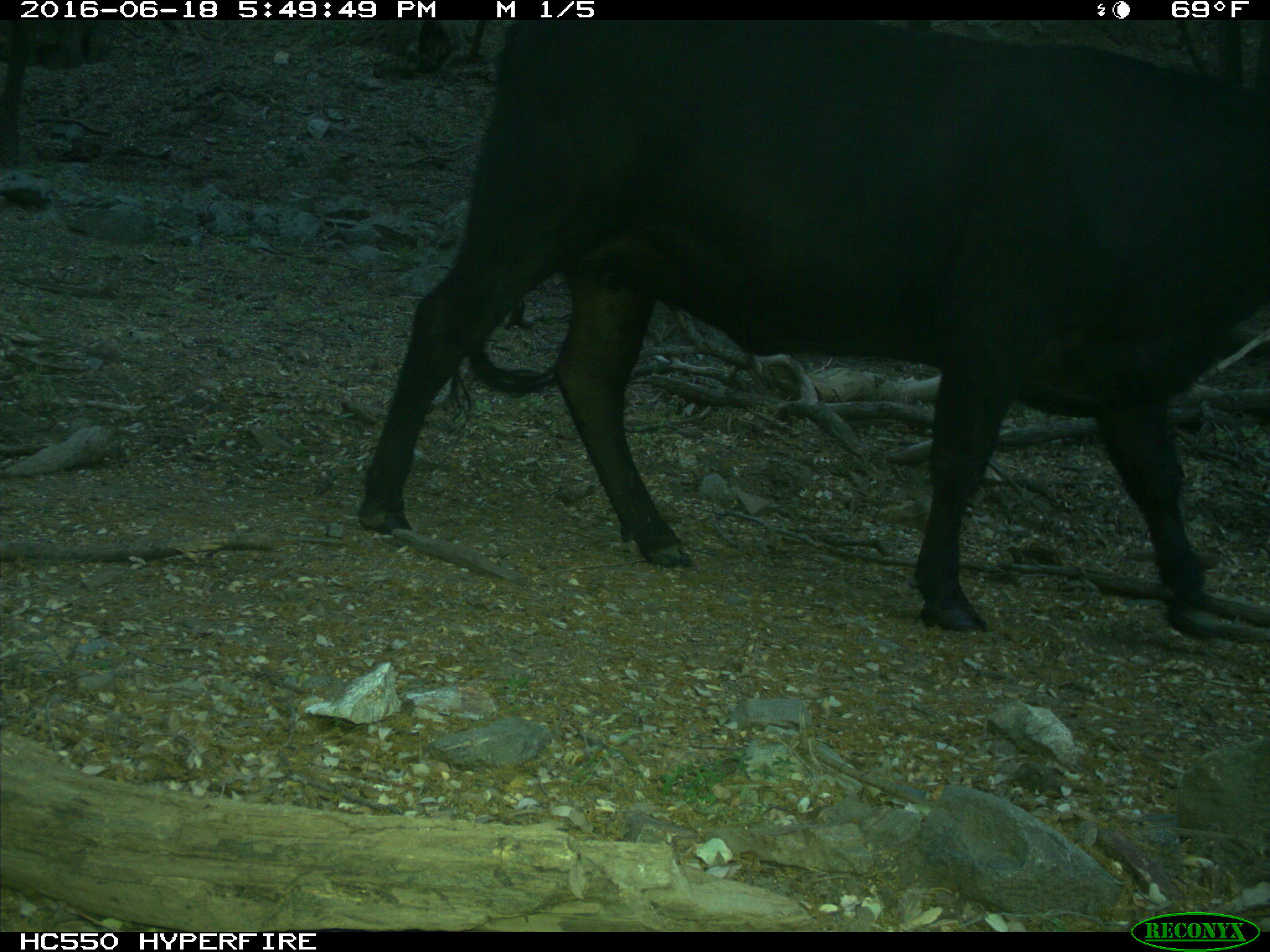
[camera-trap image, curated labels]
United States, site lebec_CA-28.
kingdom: Animalia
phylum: Chordata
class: Mammalia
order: Artiodactyla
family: Bovidae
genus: Bos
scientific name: Bos taurus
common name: domestic cow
Bos taurus (domestic cow).